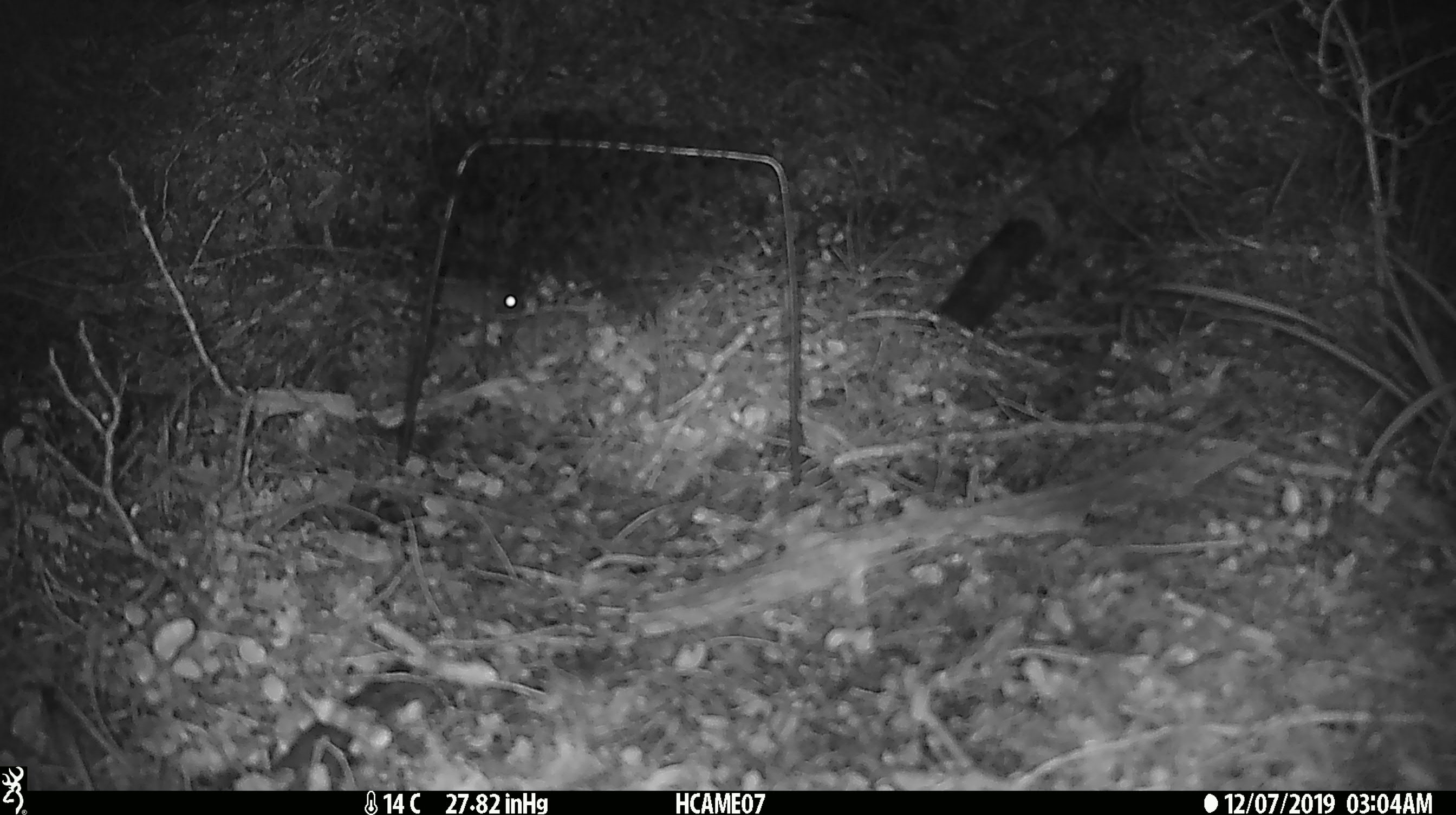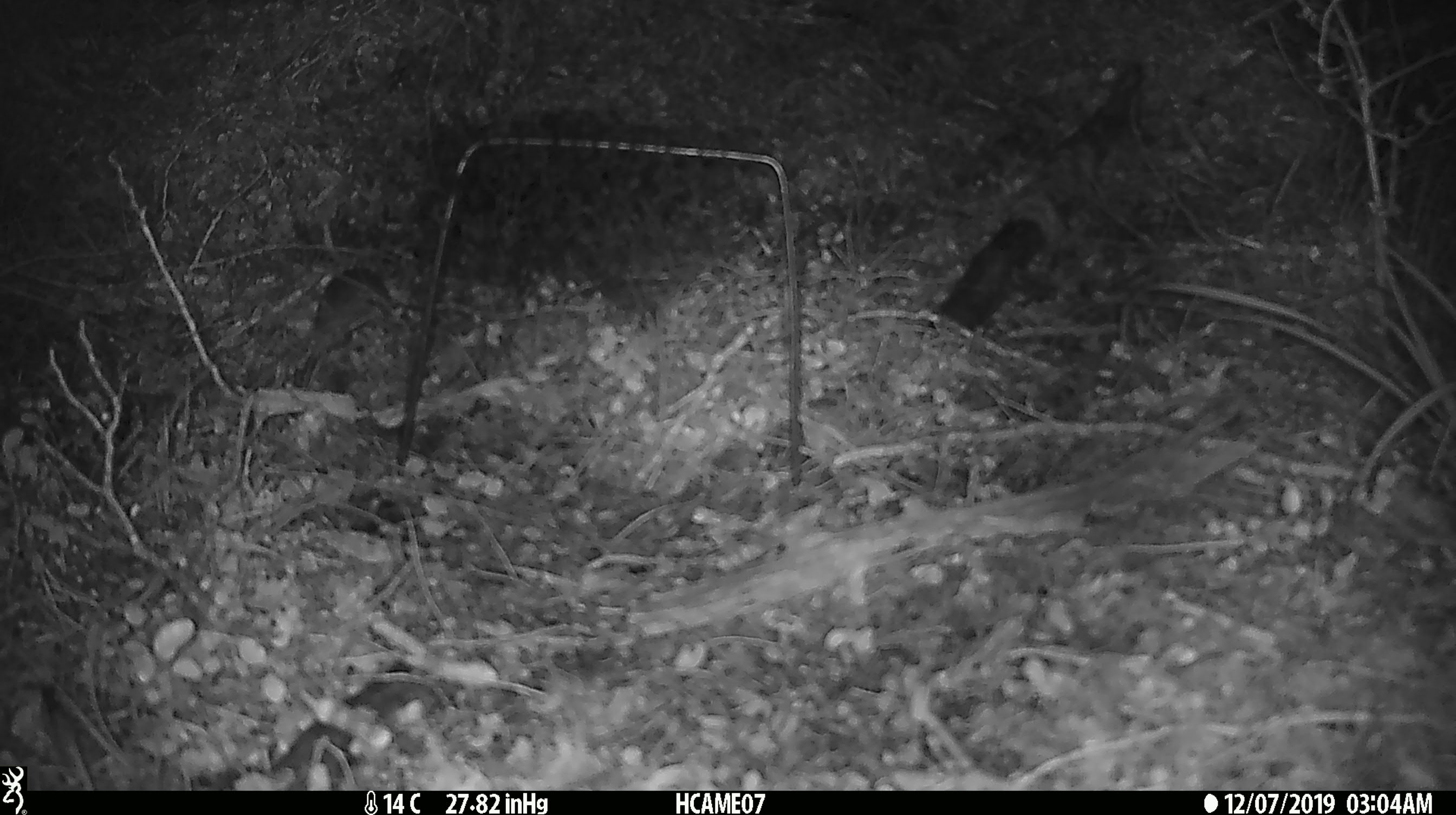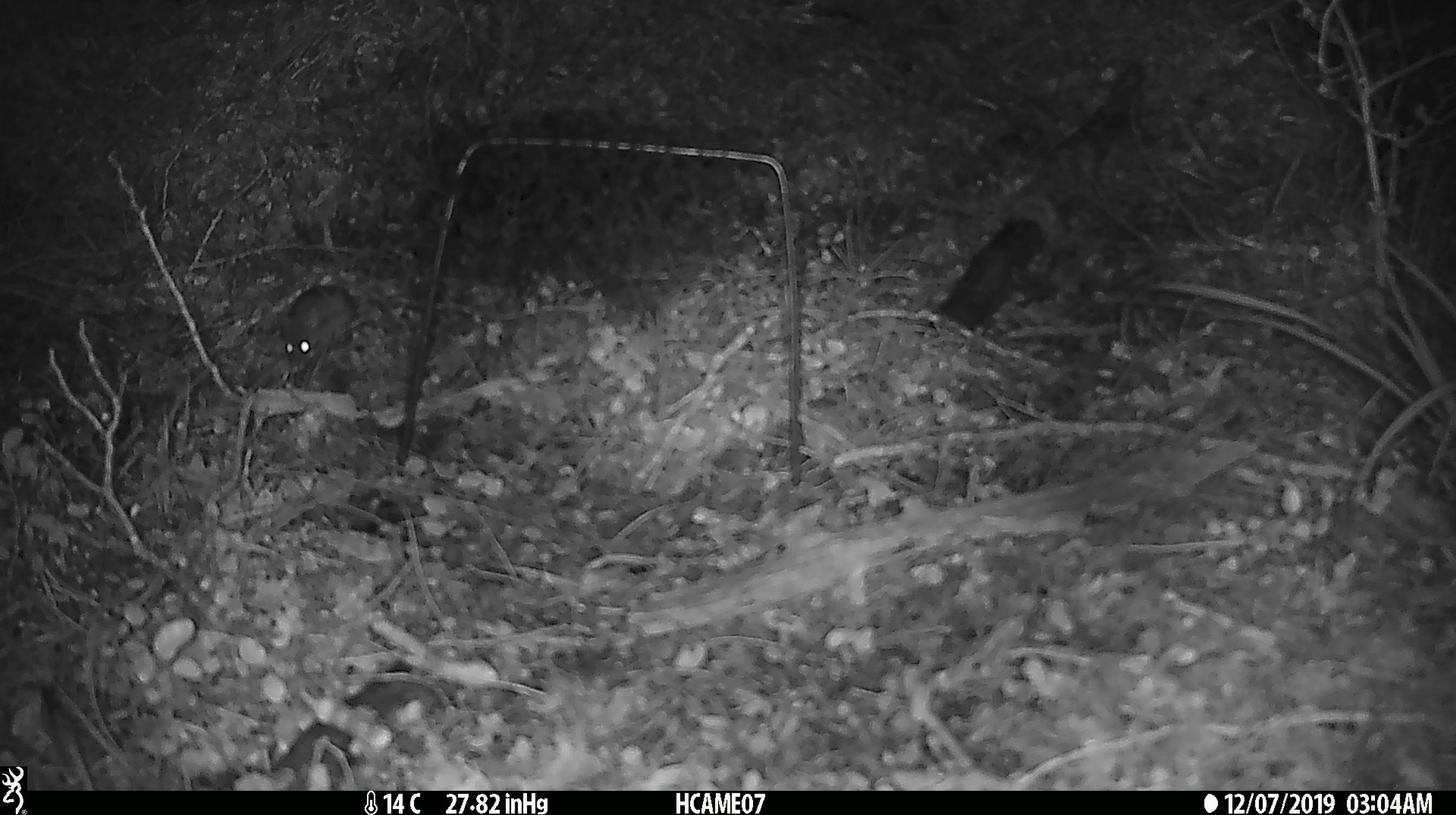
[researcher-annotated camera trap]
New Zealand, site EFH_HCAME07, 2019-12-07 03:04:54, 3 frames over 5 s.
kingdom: Animalia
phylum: Chordata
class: Mammalia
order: Rodentia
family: Muridae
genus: Mus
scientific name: Mus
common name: mouse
Mouse (Mus).